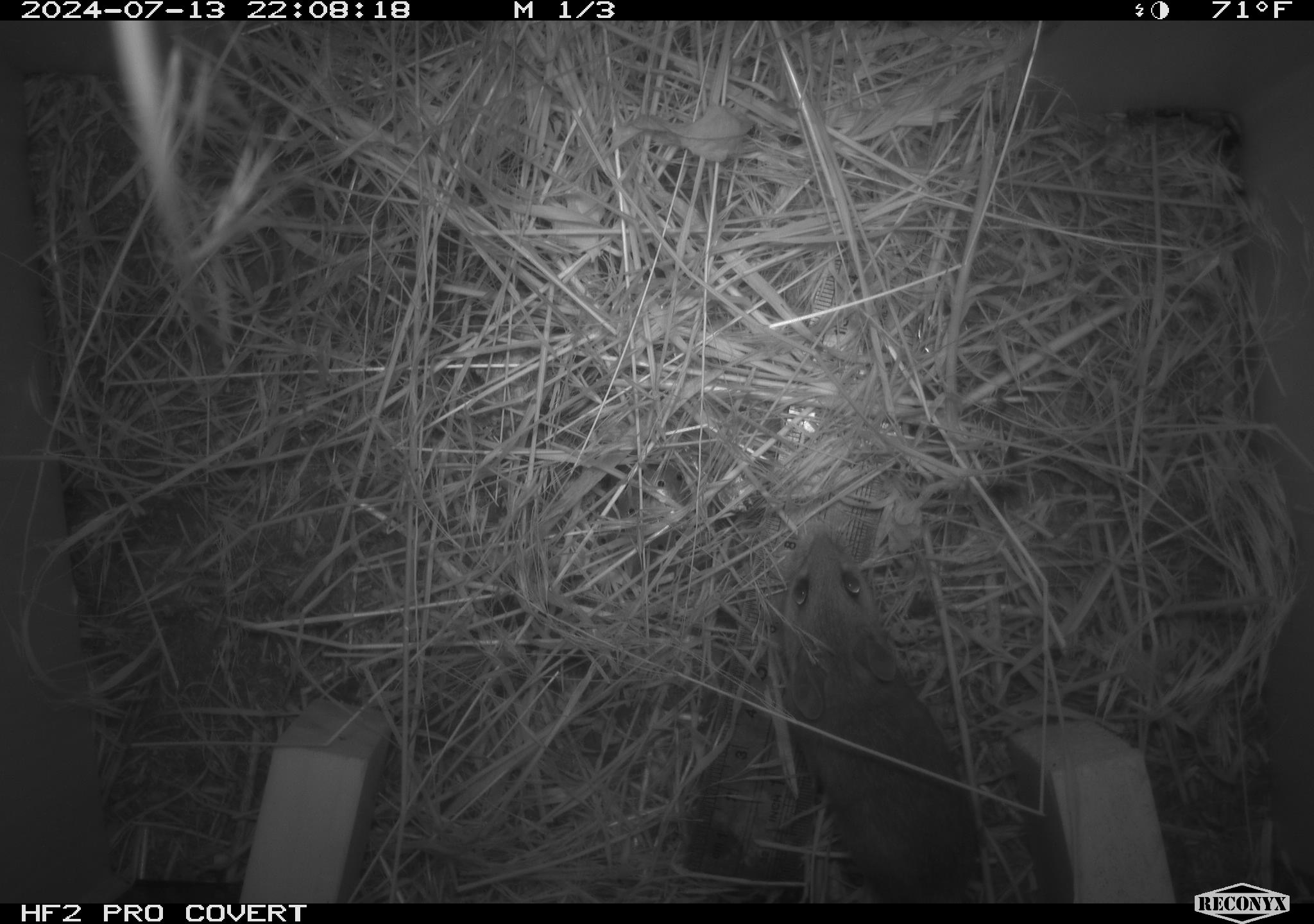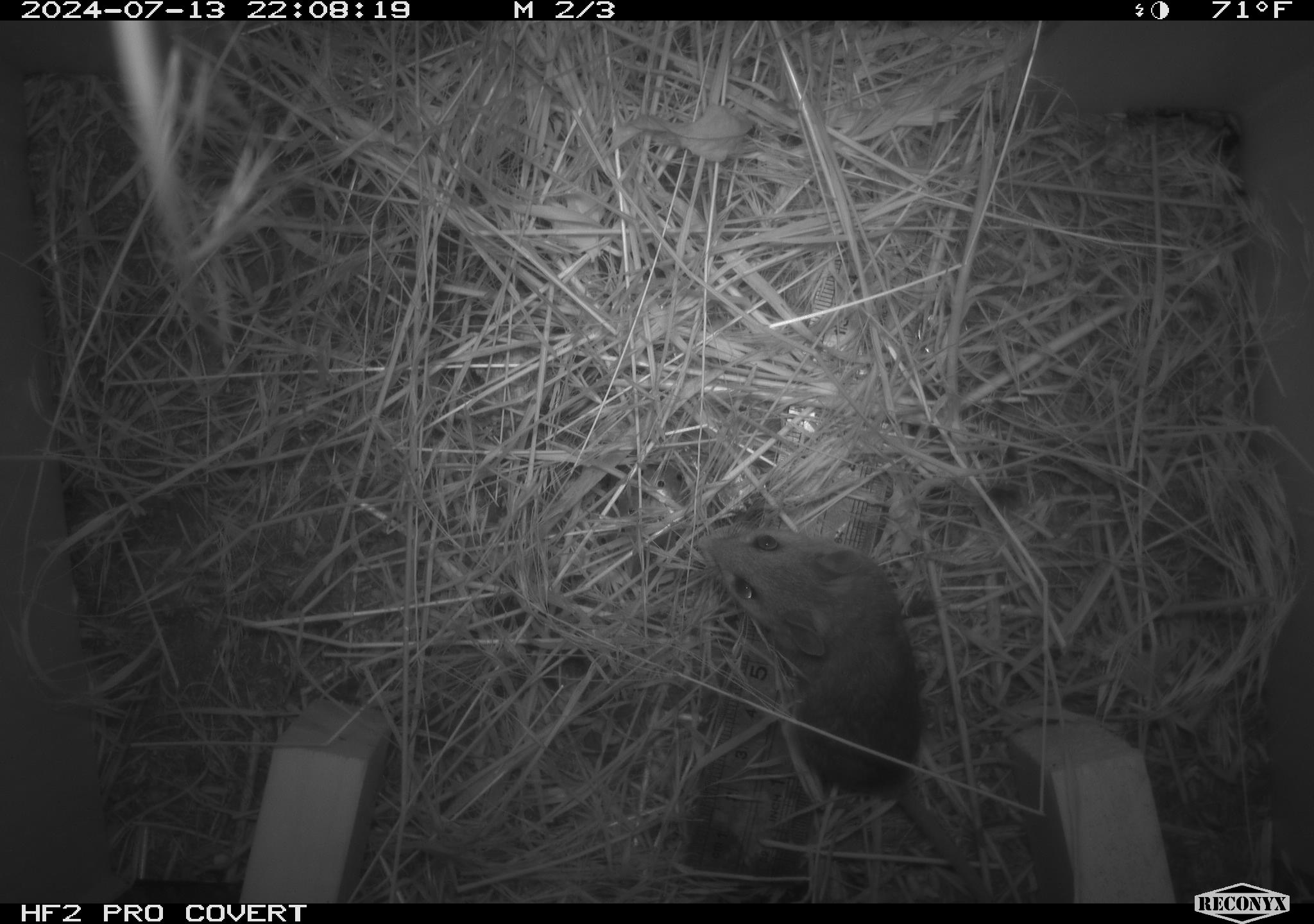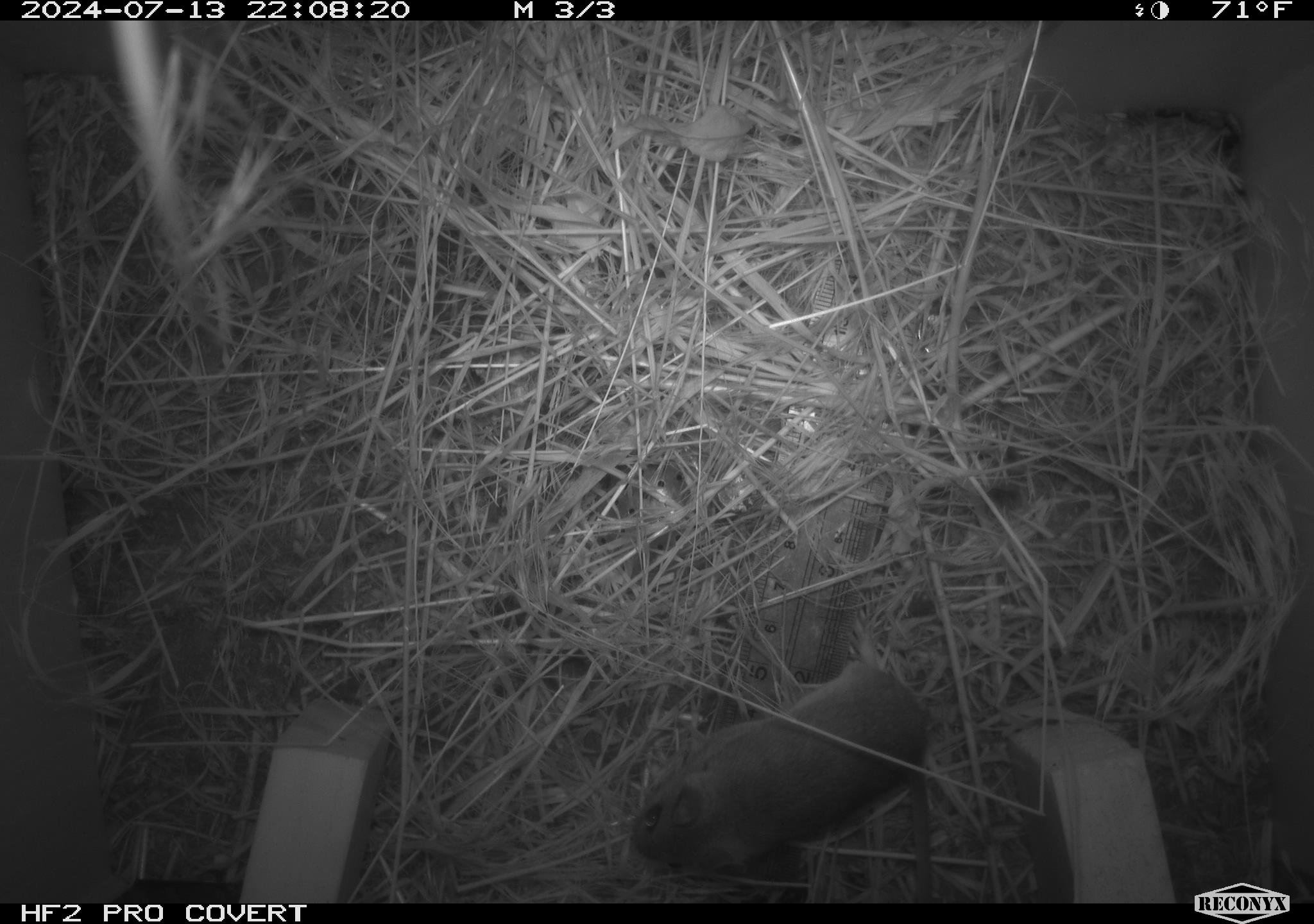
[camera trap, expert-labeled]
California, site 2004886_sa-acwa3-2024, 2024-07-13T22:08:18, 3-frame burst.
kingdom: Animalia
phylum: Chordata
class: Mammalia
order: Rodentia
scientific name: Rodentia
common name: mouse species